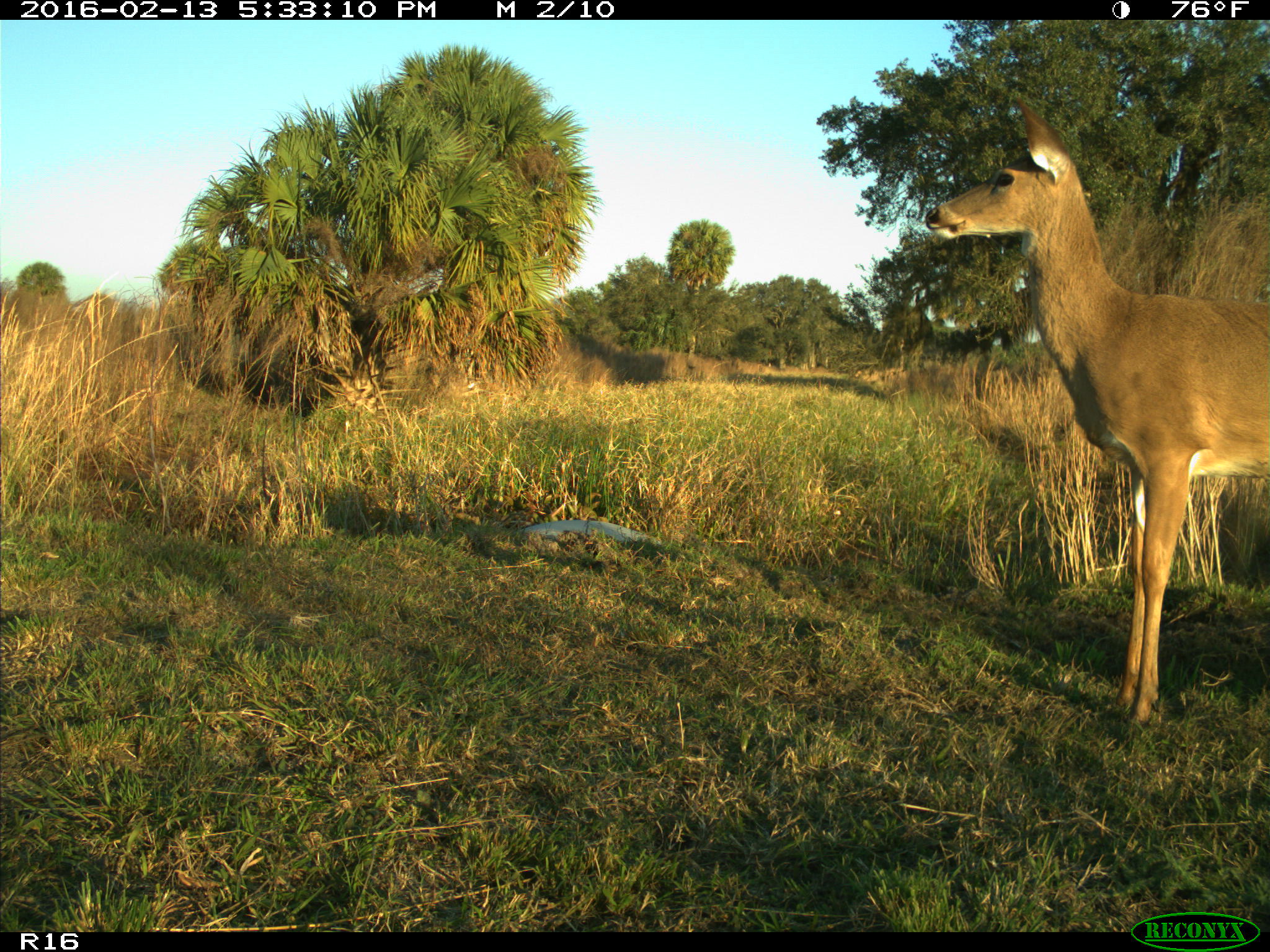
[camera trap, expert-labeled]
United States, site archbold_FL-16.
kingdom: Animalia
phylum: Chordata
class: Mammalia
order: Artiodactyla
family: Cervidae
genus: Odocoileus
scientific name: Odocoileus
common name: deer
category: unidentified deer